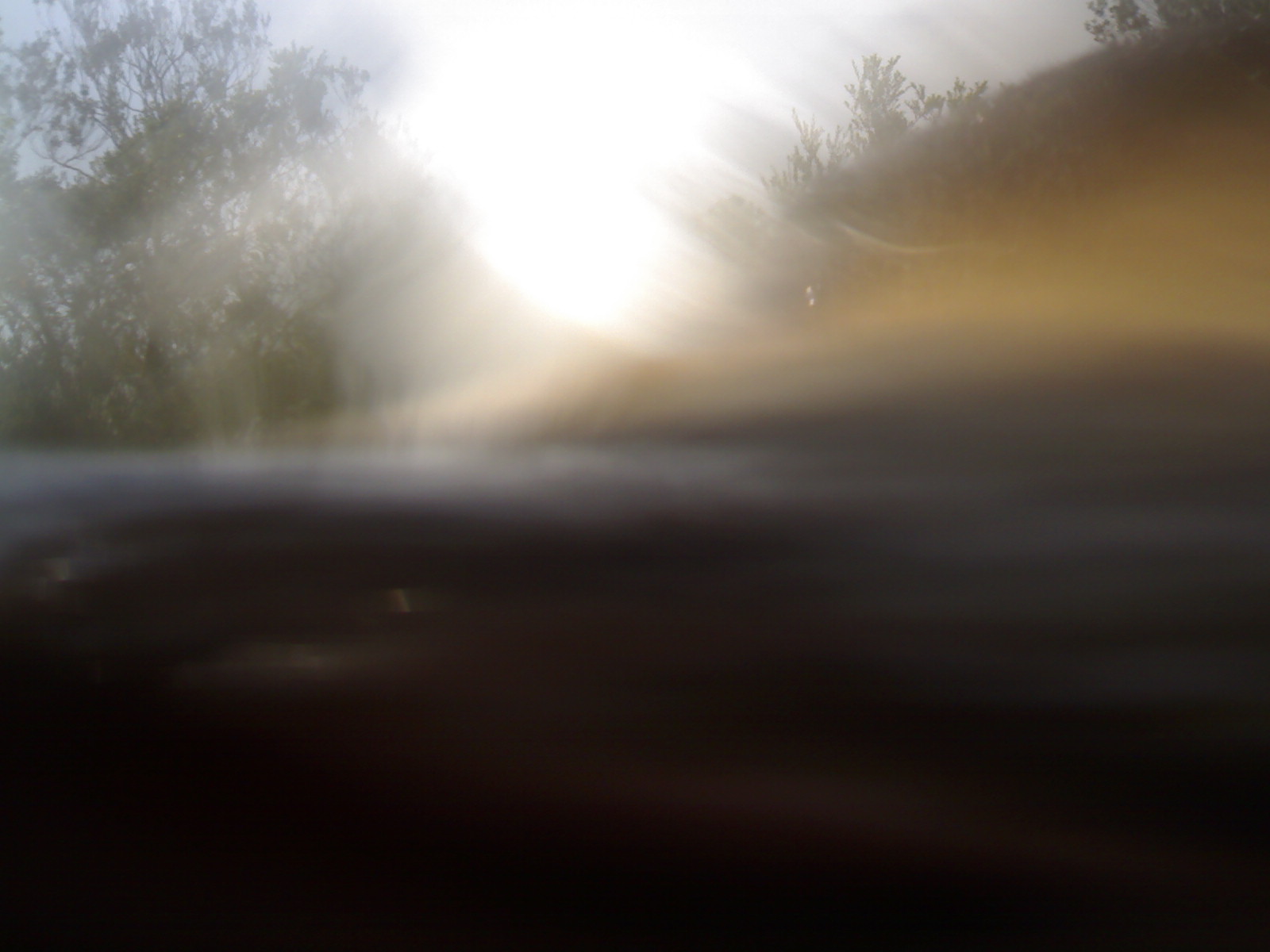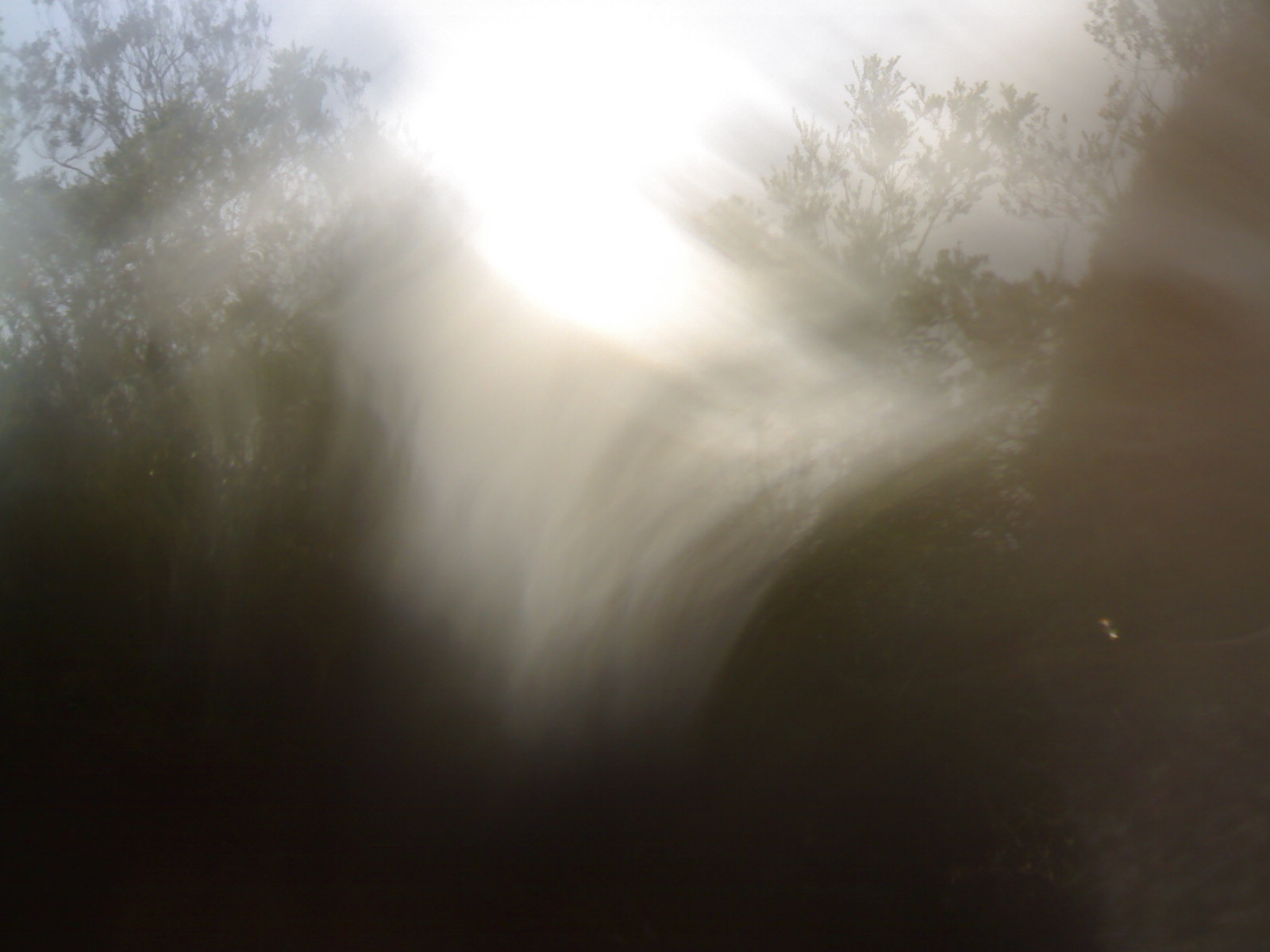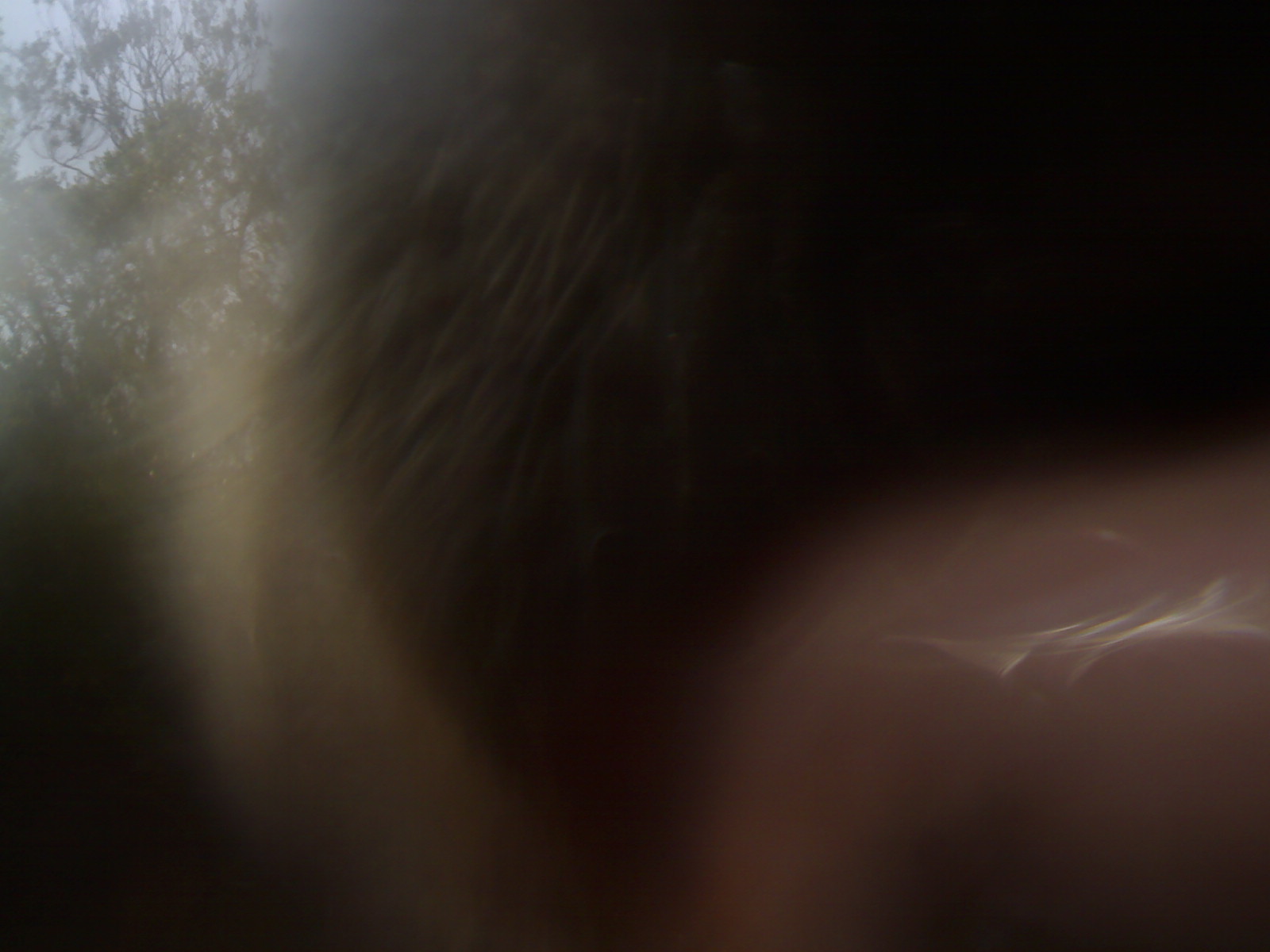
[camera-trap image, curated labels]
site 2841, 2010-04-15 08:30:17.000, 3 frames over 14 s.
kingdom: Animalia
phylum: Chordata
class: Mammalia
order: Carnivora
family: Ursidae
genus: Helarctos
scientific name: Helarctos malayanus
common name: sun bear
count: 1